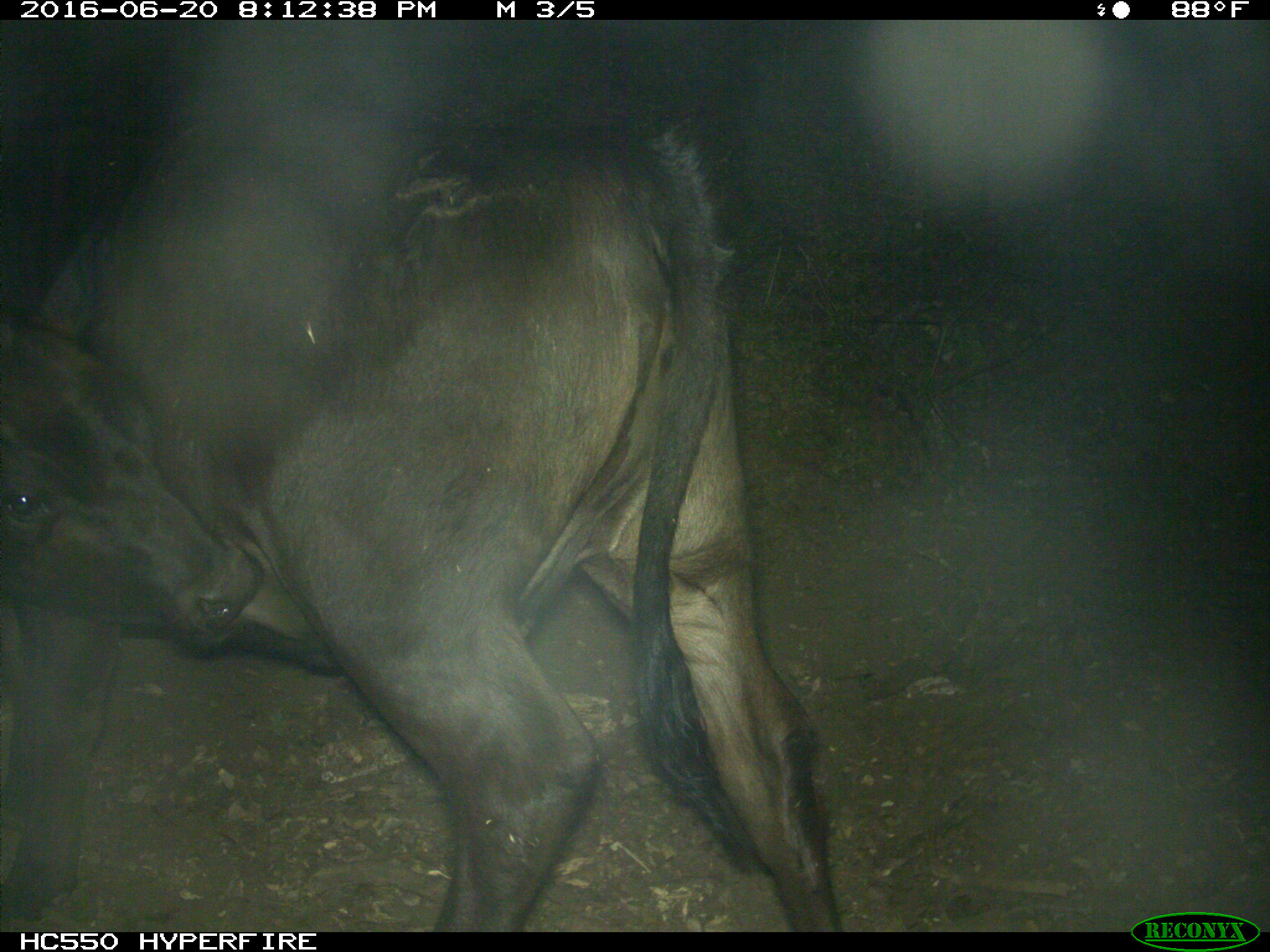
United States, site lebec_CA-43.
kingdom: Animalia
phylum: Chordata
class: Mammalia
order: Artiodactyla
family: Bovidae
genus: Bos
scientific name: Bos taurus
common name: domestic cow